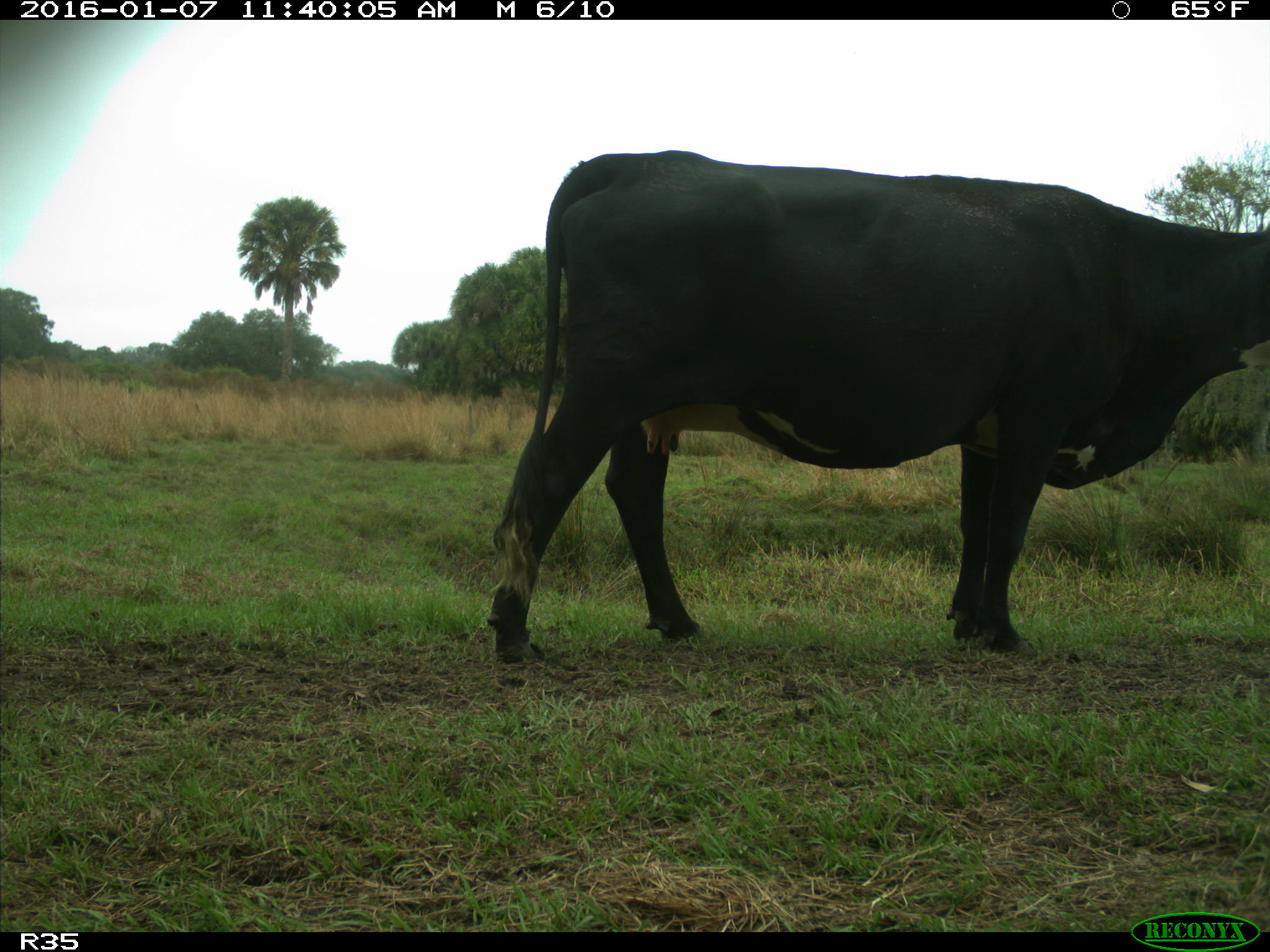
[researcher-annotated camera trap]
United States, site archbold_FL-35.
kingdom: Animalia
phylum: Chordata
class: Mammalia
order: Artiodactyla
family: Bovidae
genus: Bos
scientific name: Bos taurus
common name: domestic cow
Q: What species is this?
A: Bos taurus (domestic cow).